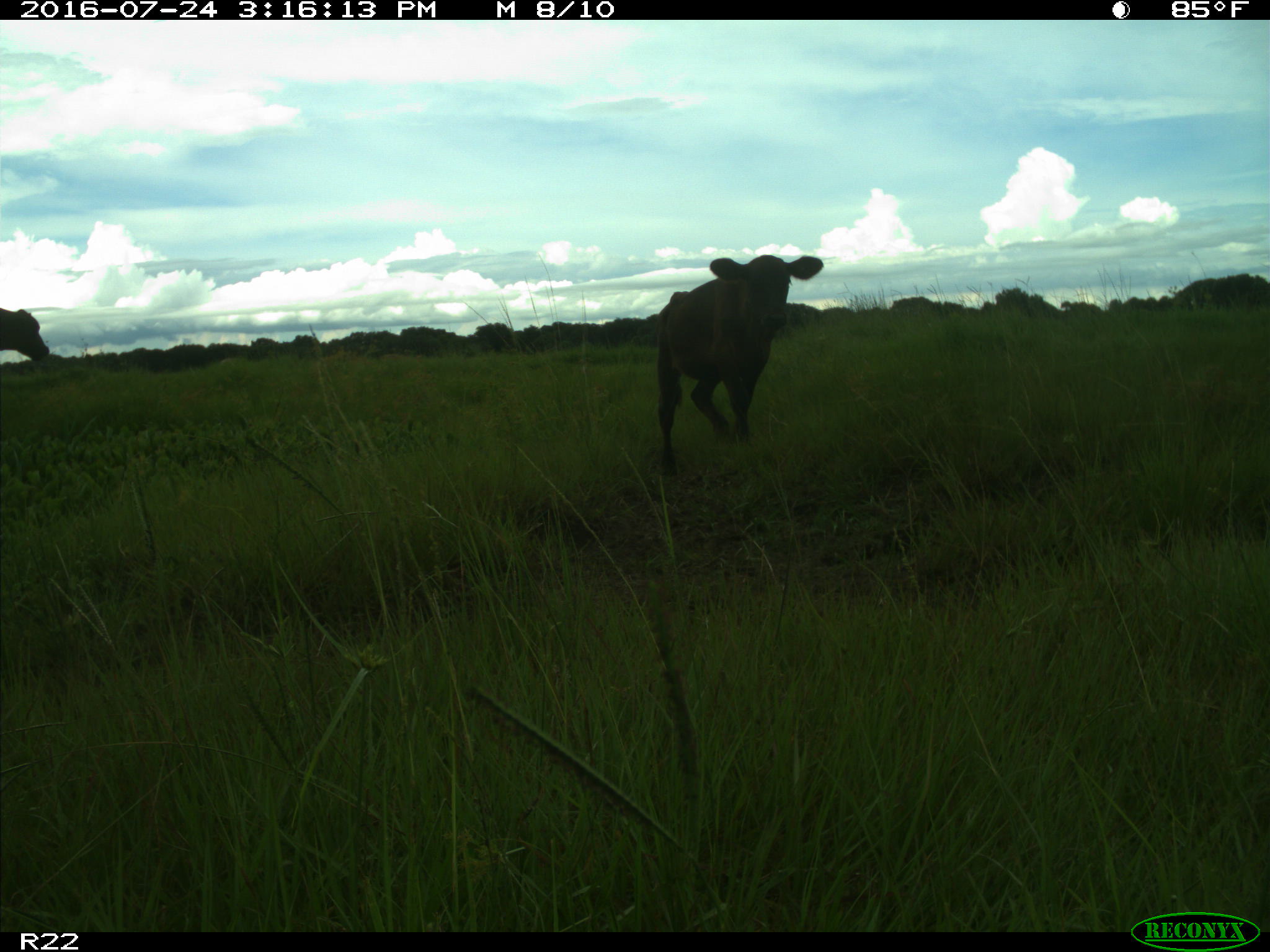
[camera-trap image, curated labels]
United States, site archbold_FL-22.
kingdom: Animalia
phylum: Chordata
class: Mammalia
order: Artiodactyla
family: Bovidae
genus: Bos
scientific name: Bos taurus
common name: domestic cow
Bos taurus (domestic cow).